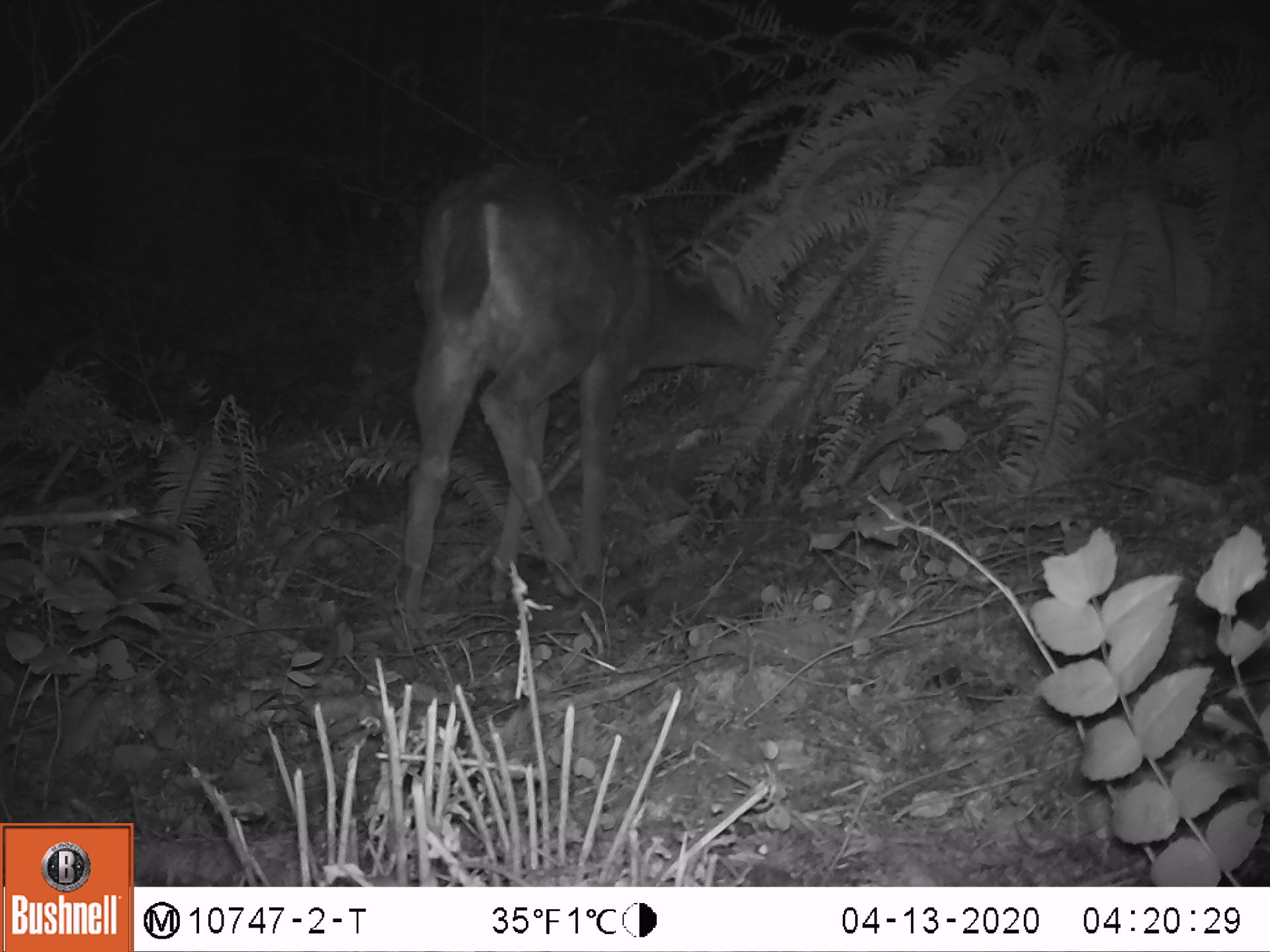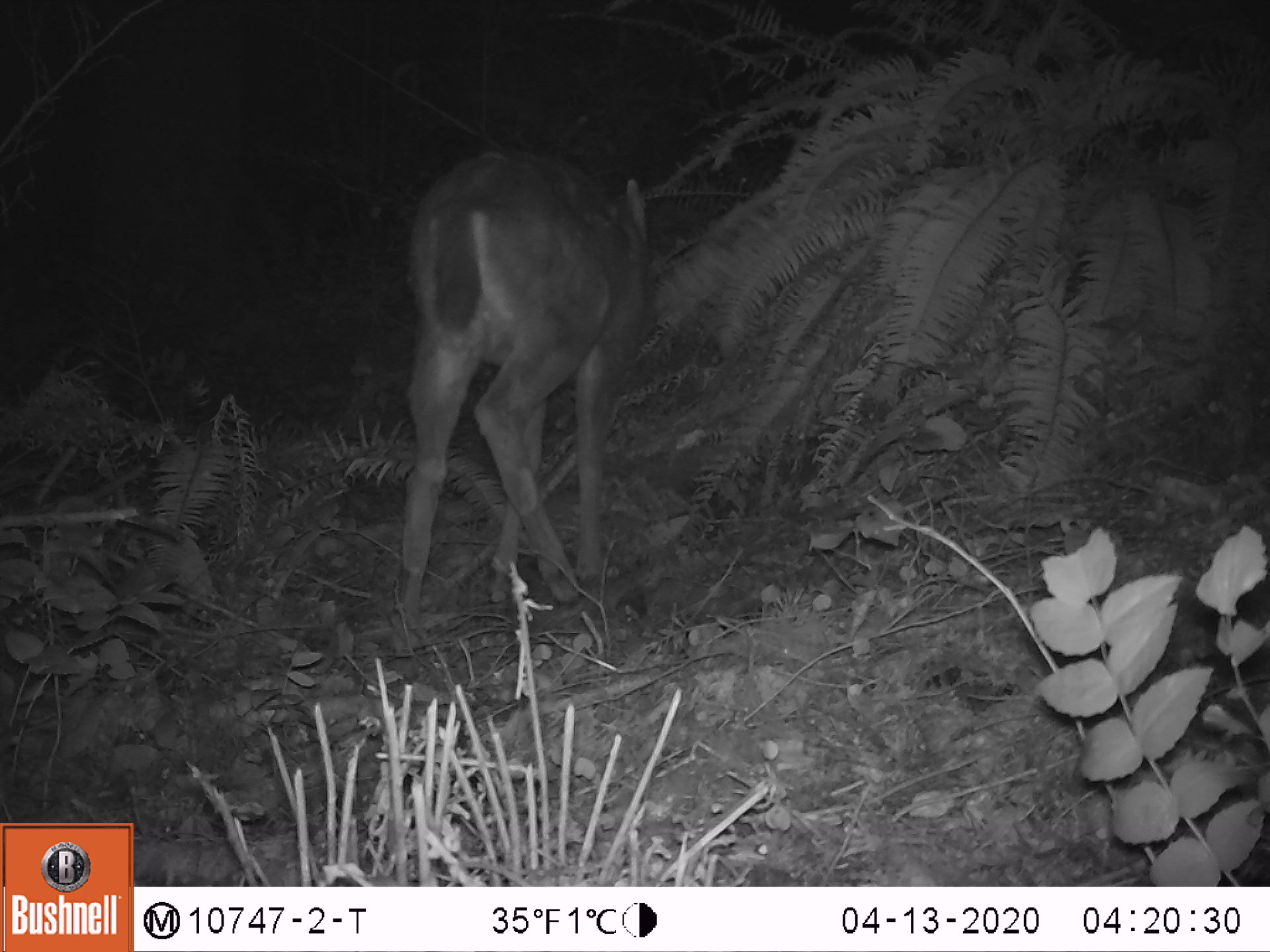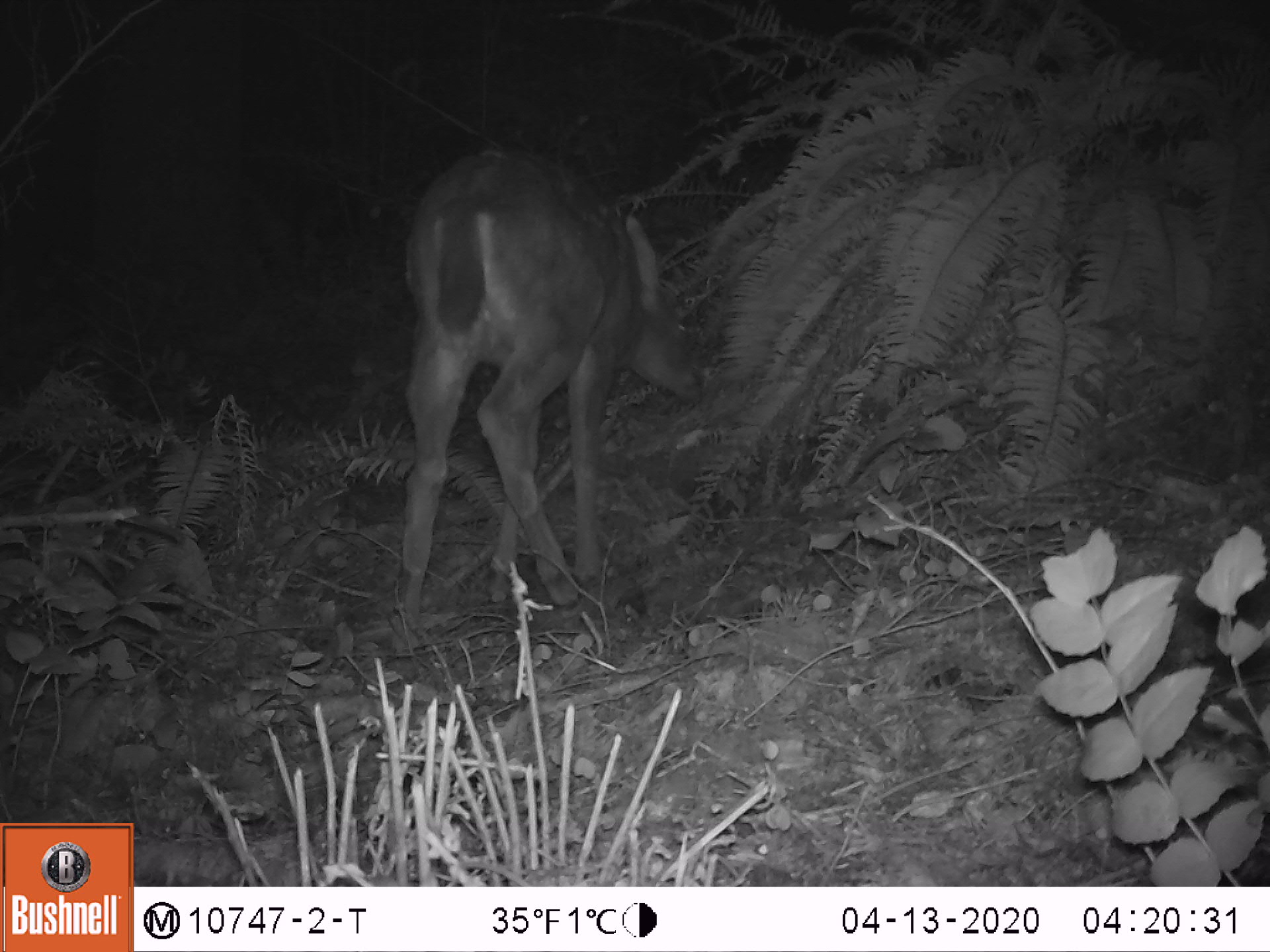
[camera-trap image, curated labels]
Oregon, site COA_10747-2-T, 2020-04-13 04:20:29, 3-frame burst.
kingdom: Animalia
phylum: Chordata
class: Mammalia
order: Artiodactyla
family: Cervidae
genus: Odocoileus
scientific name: Odocoileus hemionus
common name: black-tailed deer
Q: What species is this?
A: Black-tailed deer (Odocoileus hemionus).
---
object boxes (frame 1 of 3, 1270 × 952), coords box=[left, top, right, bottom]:
black-tailed deer: box=[382, 172, 781, 648]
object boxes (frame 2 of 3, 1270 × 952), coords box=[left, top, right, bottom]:
black-tailed deer: box=[373, 142, 662, 657]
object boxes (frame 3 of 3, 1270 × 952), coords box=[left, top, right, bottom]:
black-tailed deer: box=[371, 133, 717, 660]